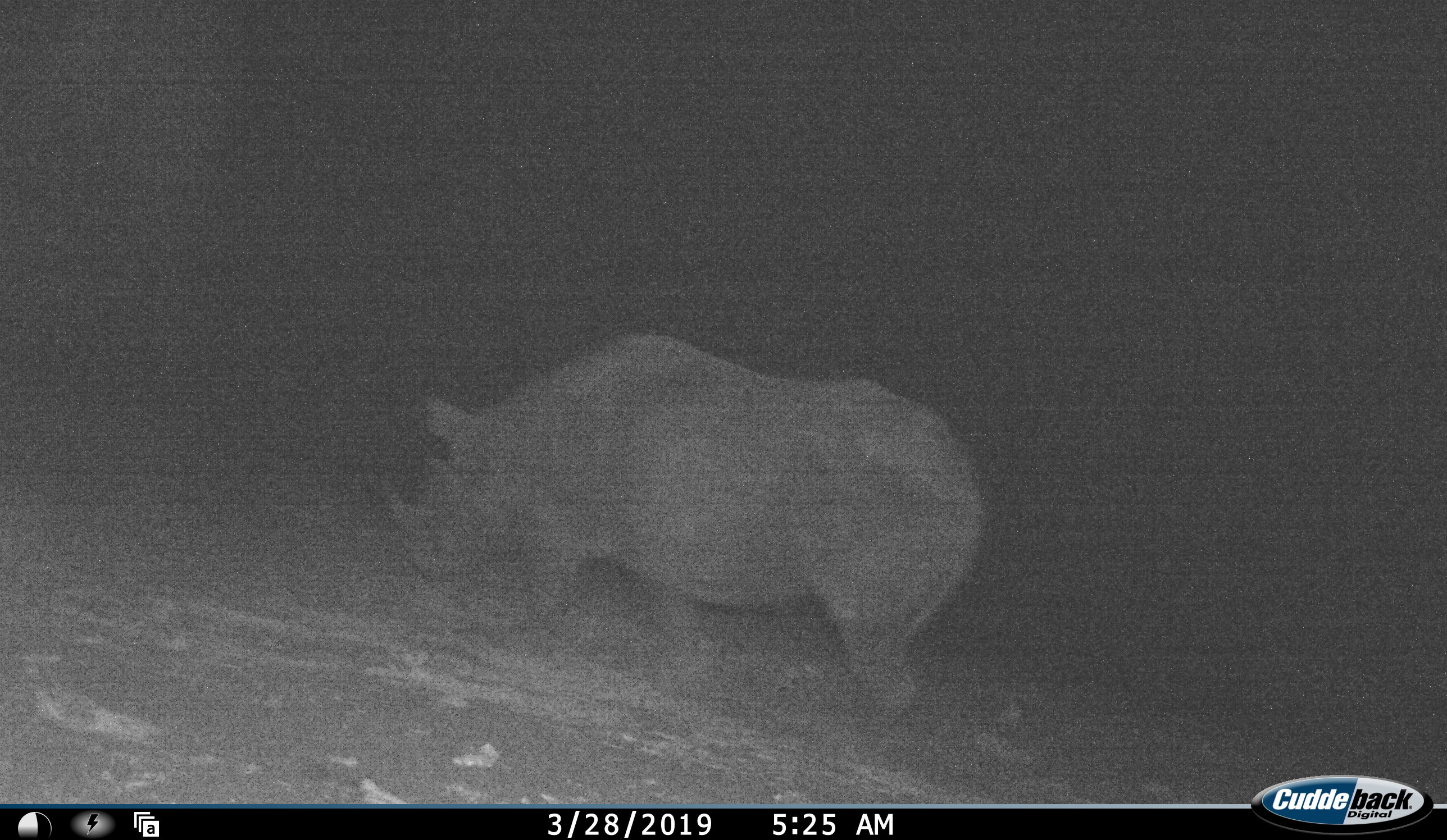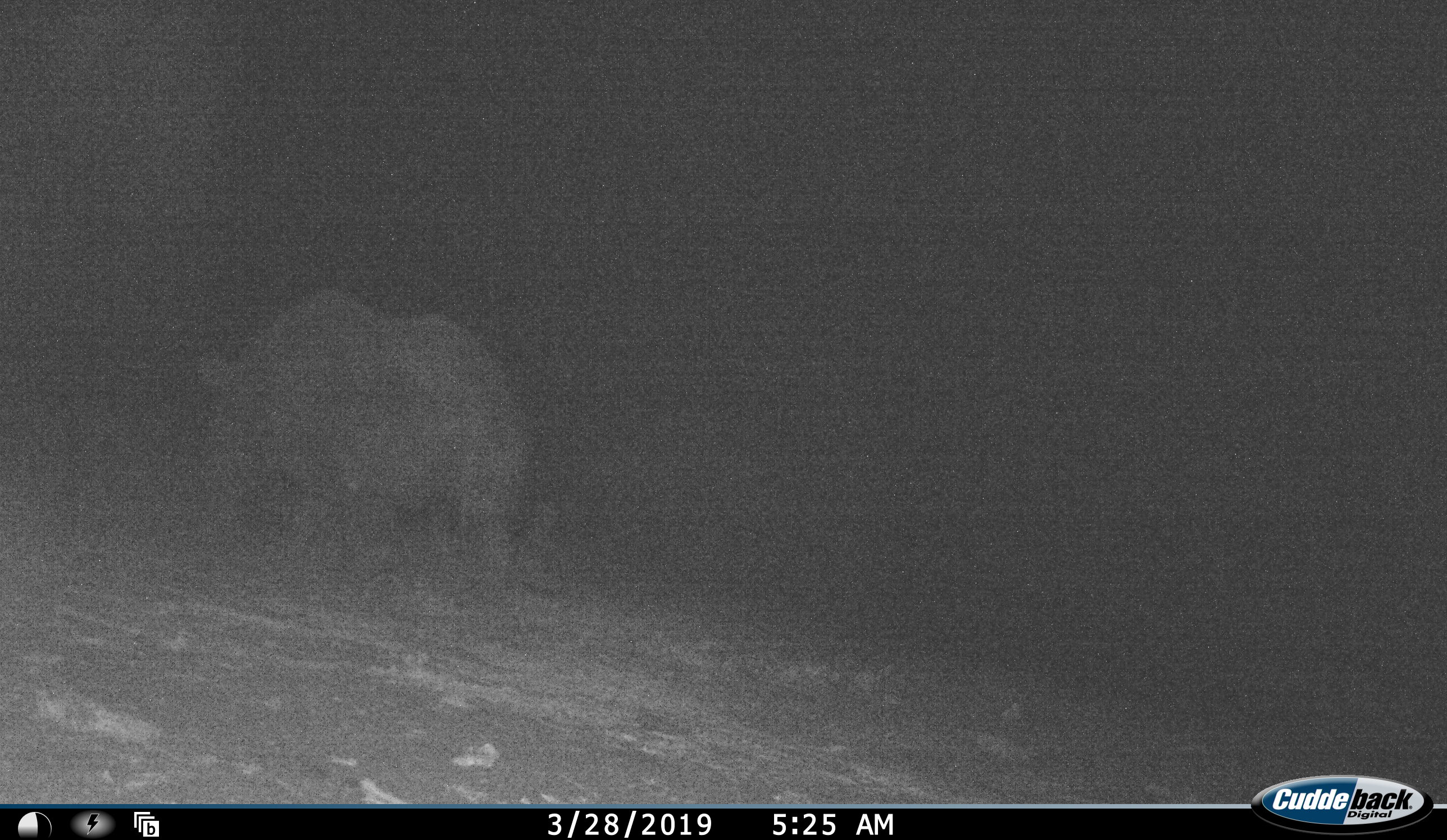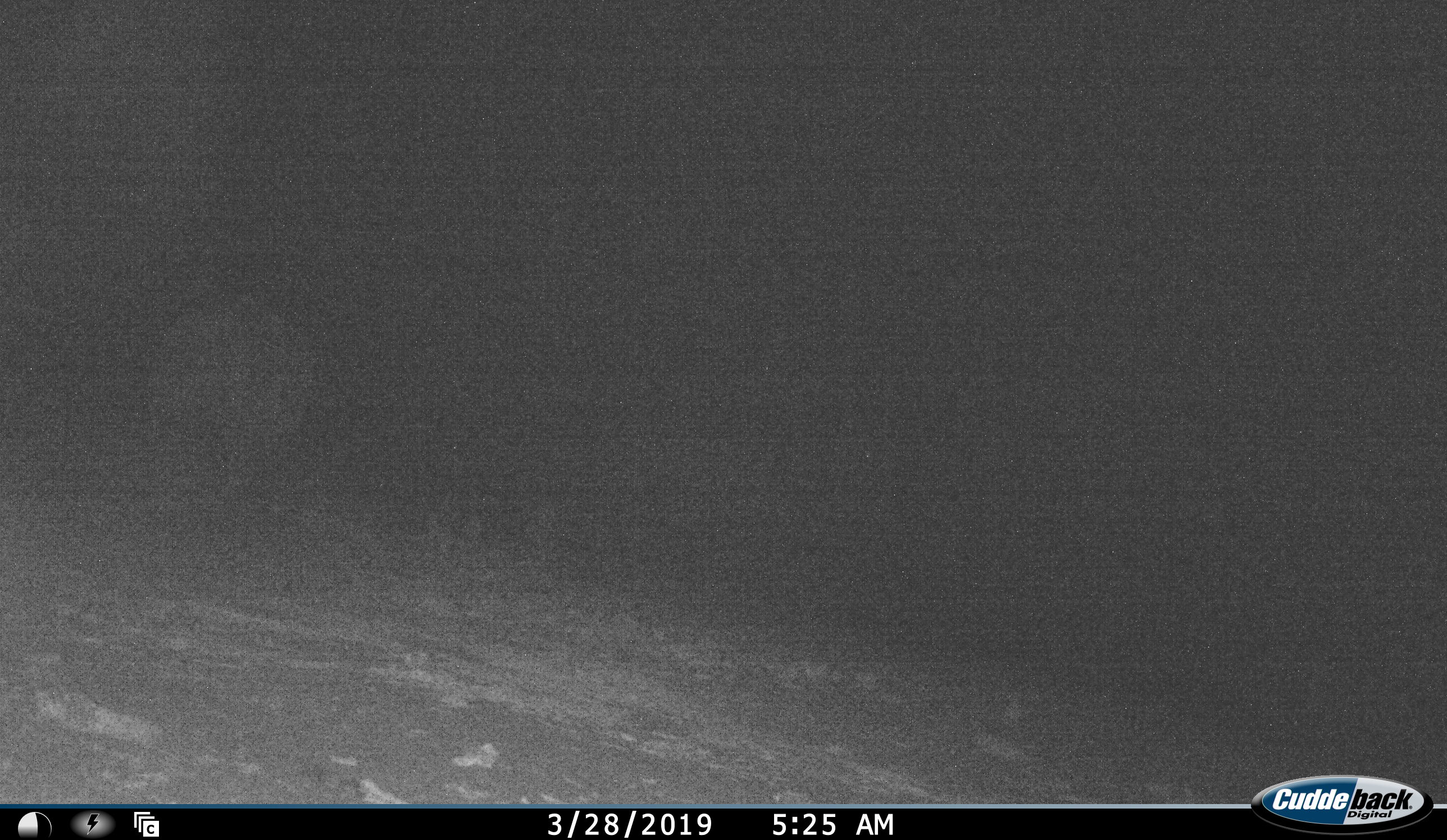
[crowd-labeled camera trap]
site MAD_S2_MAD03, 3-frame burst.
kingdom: Animalia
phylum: Chordata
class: Mammalia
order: Perissodactyla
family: Rhinocerotidae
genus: Diceros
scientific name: Diceros bicornis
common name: black rhinoceros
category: rhinocerosblack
Rhinocerosblack (black rhinoceros) (Diceros bicornis), count 1. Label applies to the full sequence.